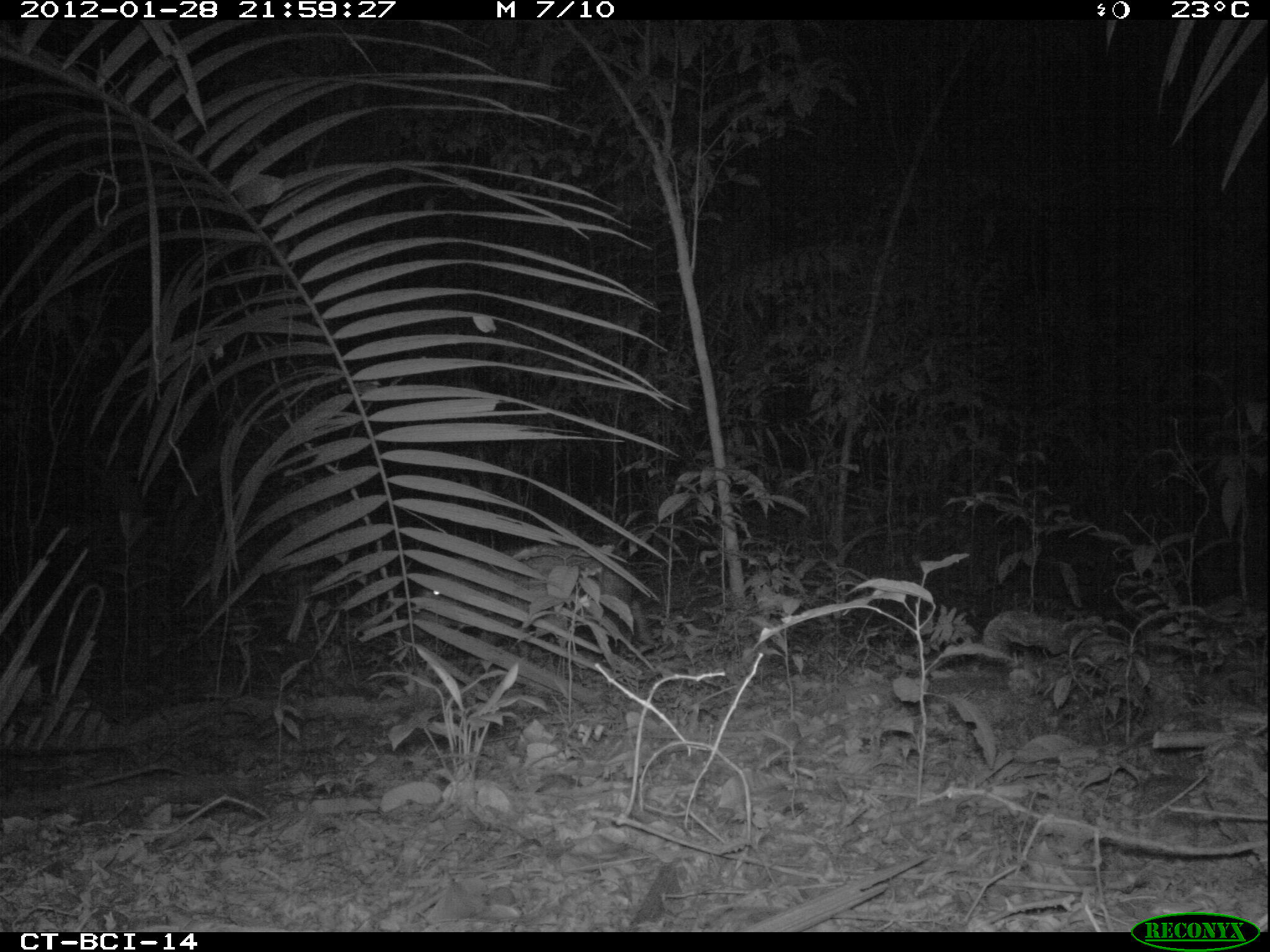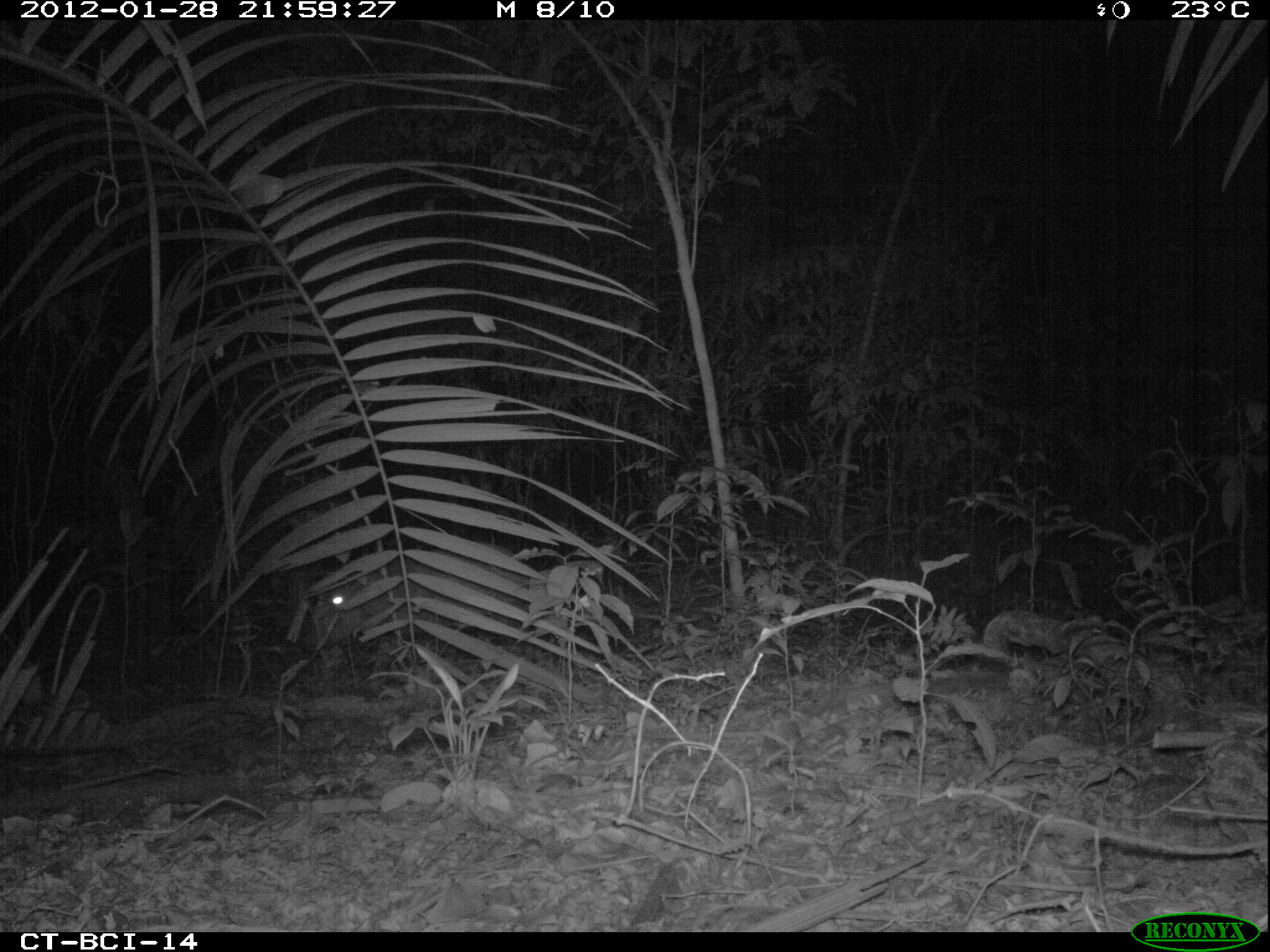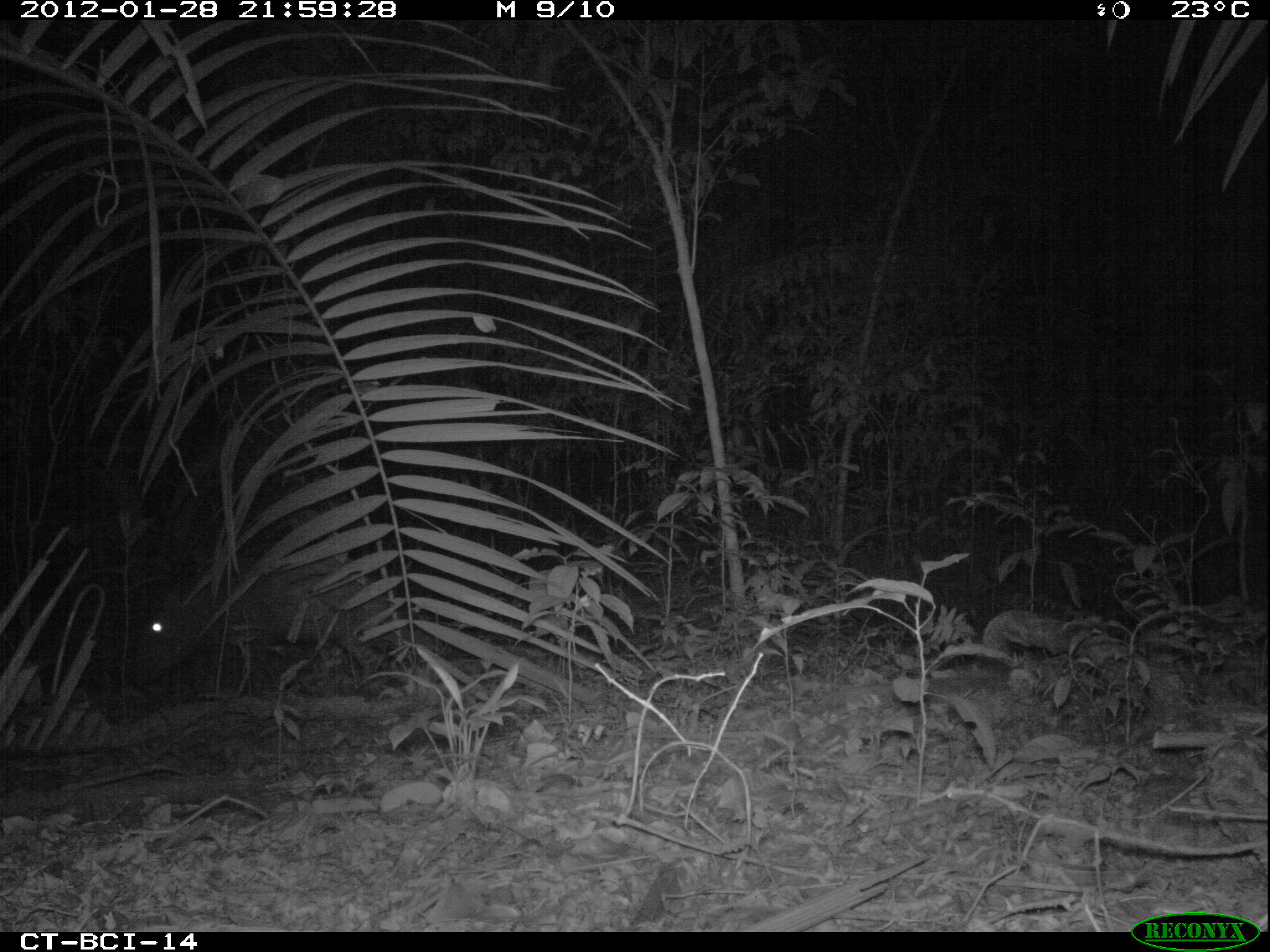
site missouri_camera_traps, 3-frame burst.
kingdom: Animalia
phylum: Chordata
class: Mammalia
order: Artiodactyla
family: Tayassuidae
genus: Pecari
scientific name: Pecari tajacu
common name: collared peccary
Collared peccary (Pecari tajacu). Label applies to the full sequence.